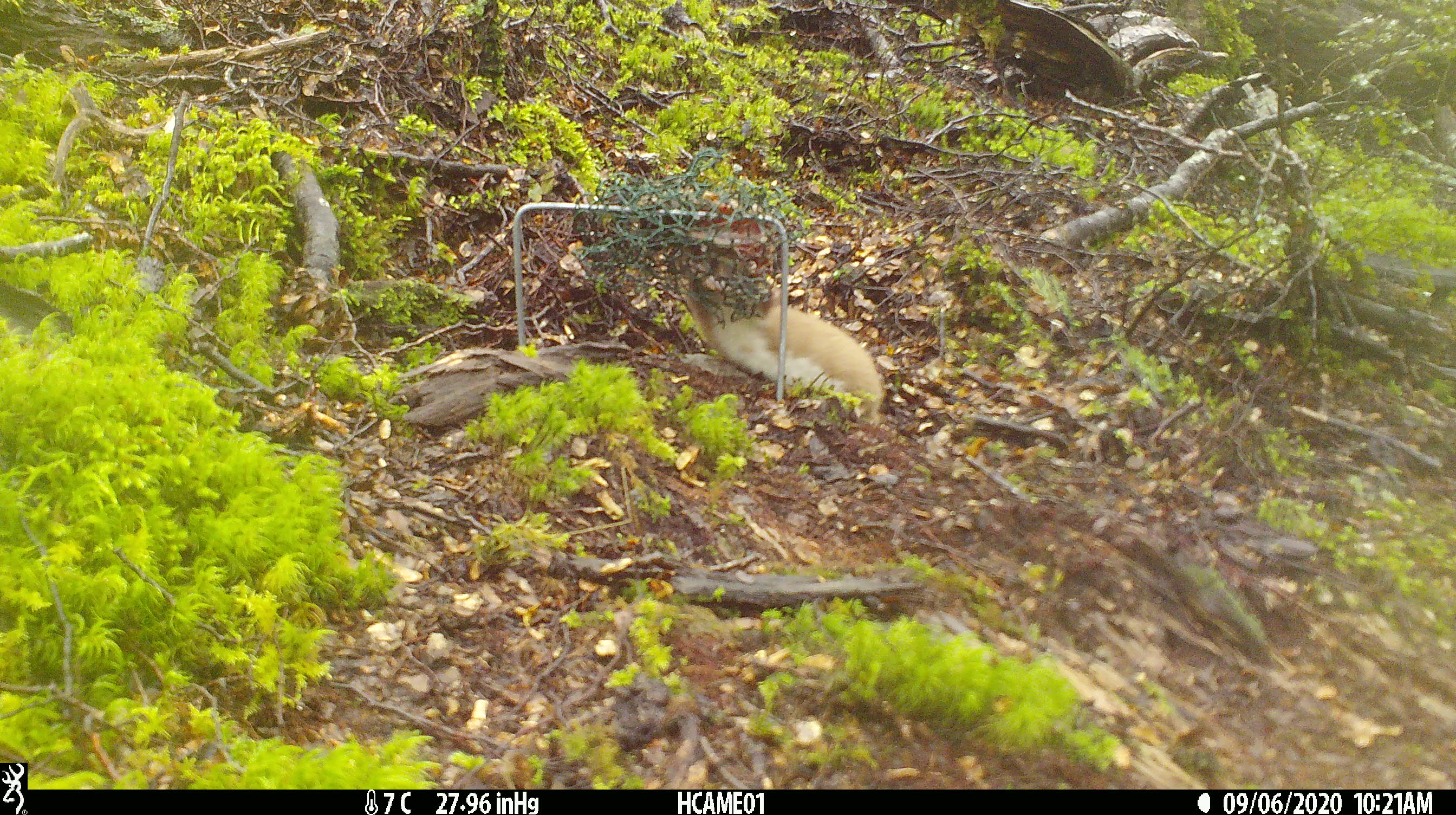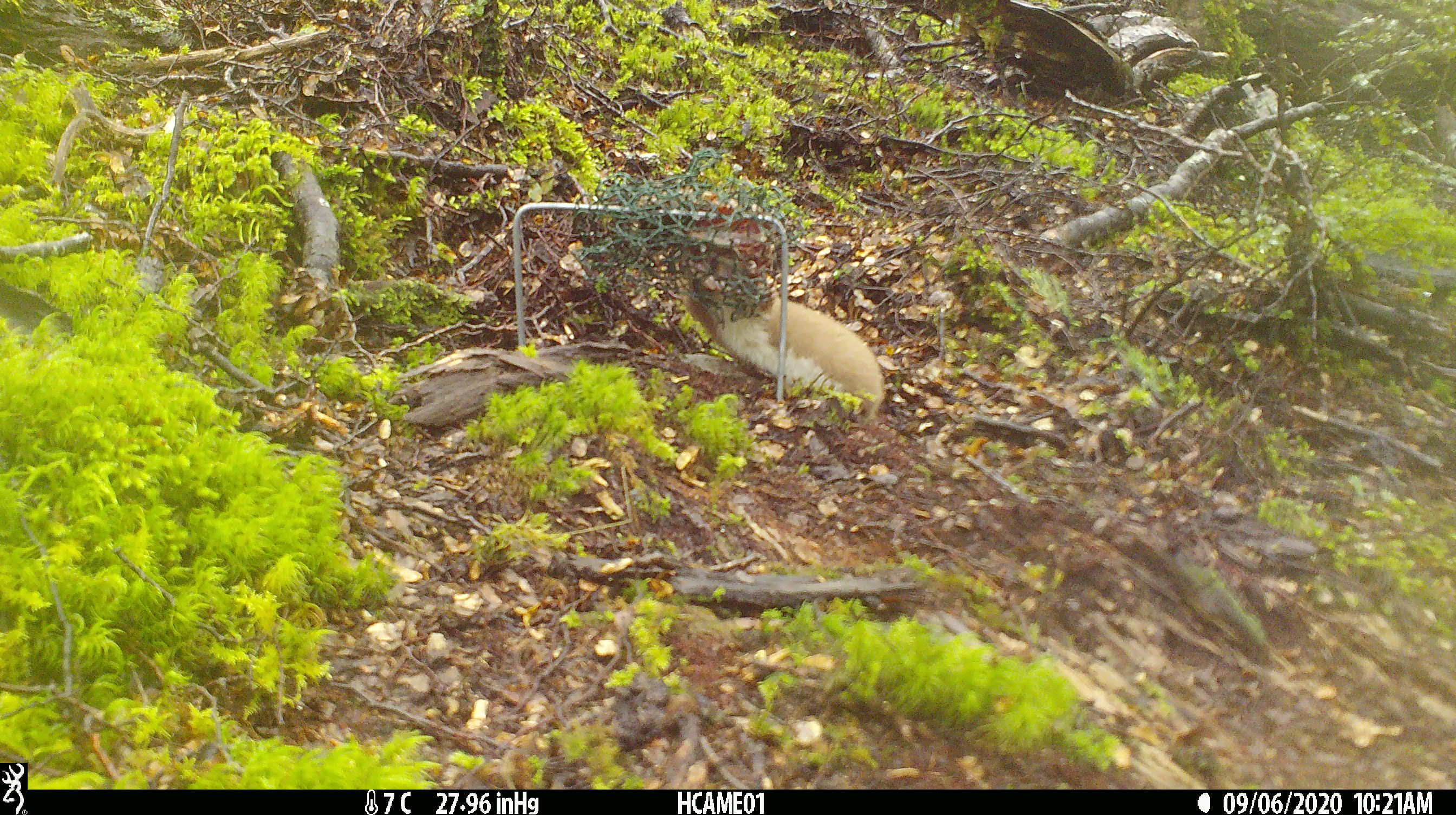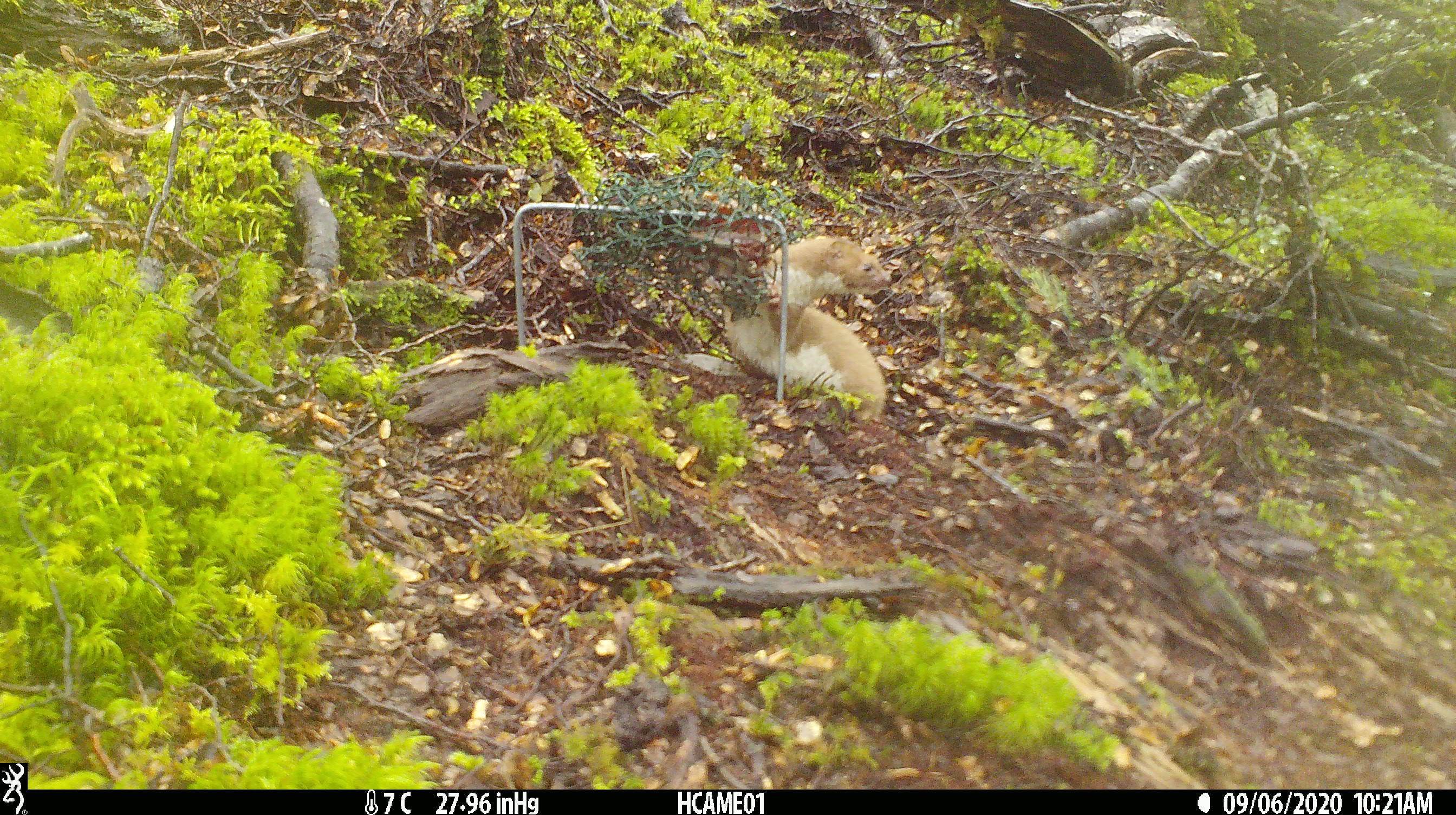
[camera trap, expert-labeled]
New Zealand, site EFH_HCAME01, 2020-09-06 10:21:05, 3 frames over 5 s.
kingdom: Animalia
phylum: Chordata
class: Mammalia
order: Carnivora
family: Mustelidae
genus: Mustela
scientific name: Mustela nivalis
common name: least weasel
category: weasel